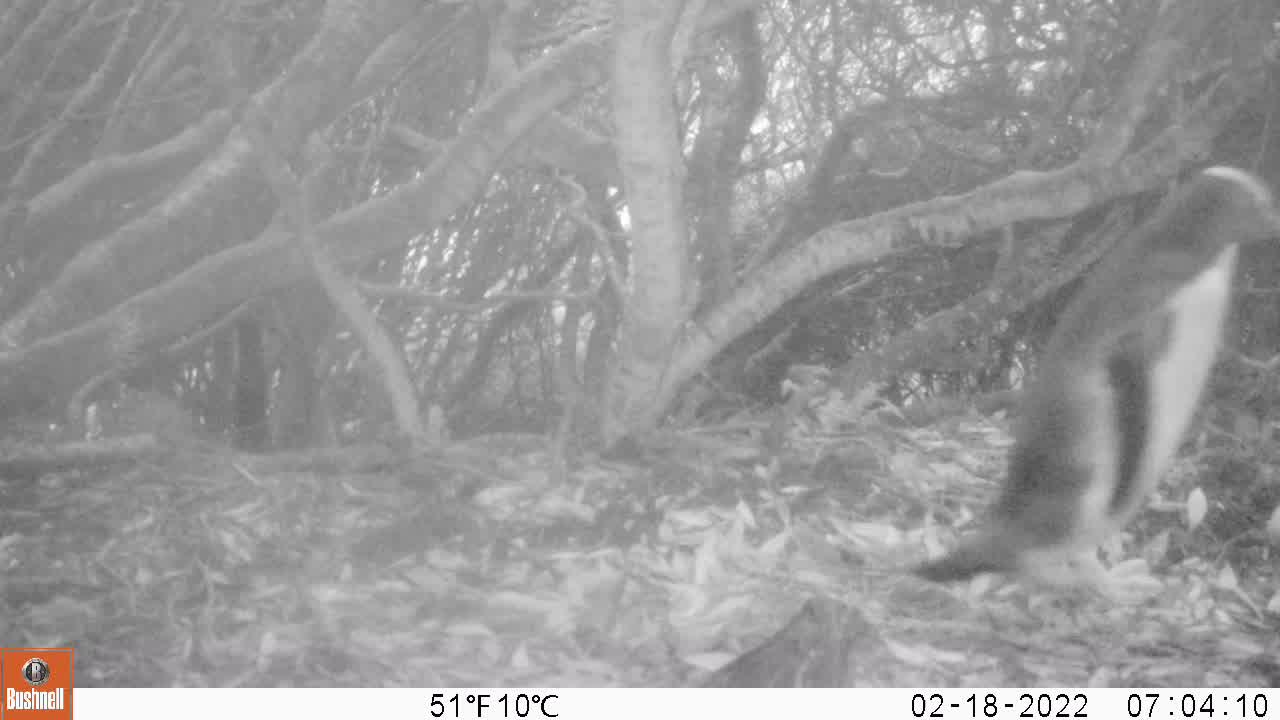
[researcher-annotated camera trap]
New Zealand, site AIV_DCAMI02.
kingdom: Animalia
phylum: Chordata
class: Aves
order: Sphenisciformes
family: Spheniscidae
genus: Megadyptes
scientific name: Megadyptes antipodes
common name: yellow-eyed penguin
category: yellow eyed penguin